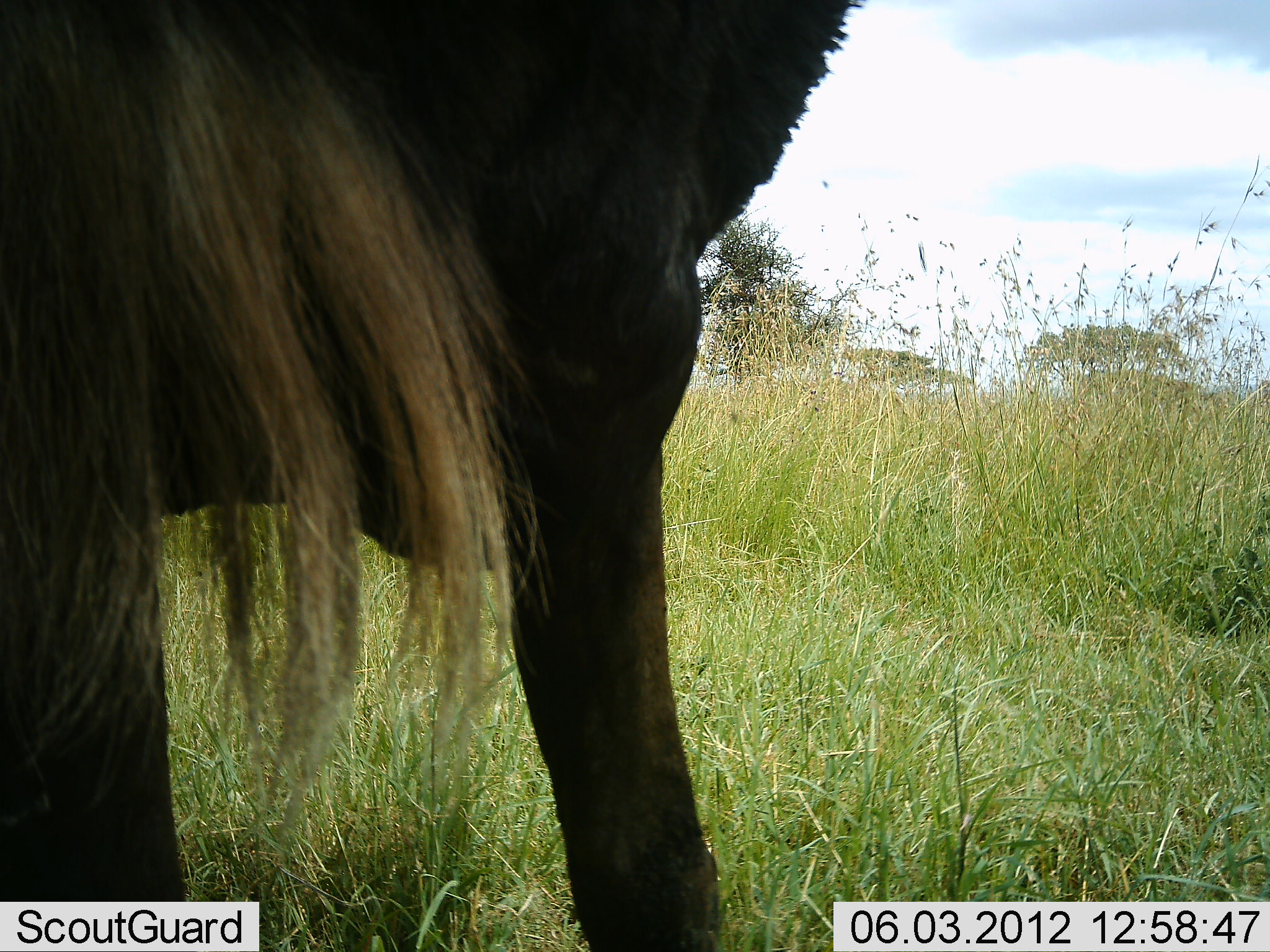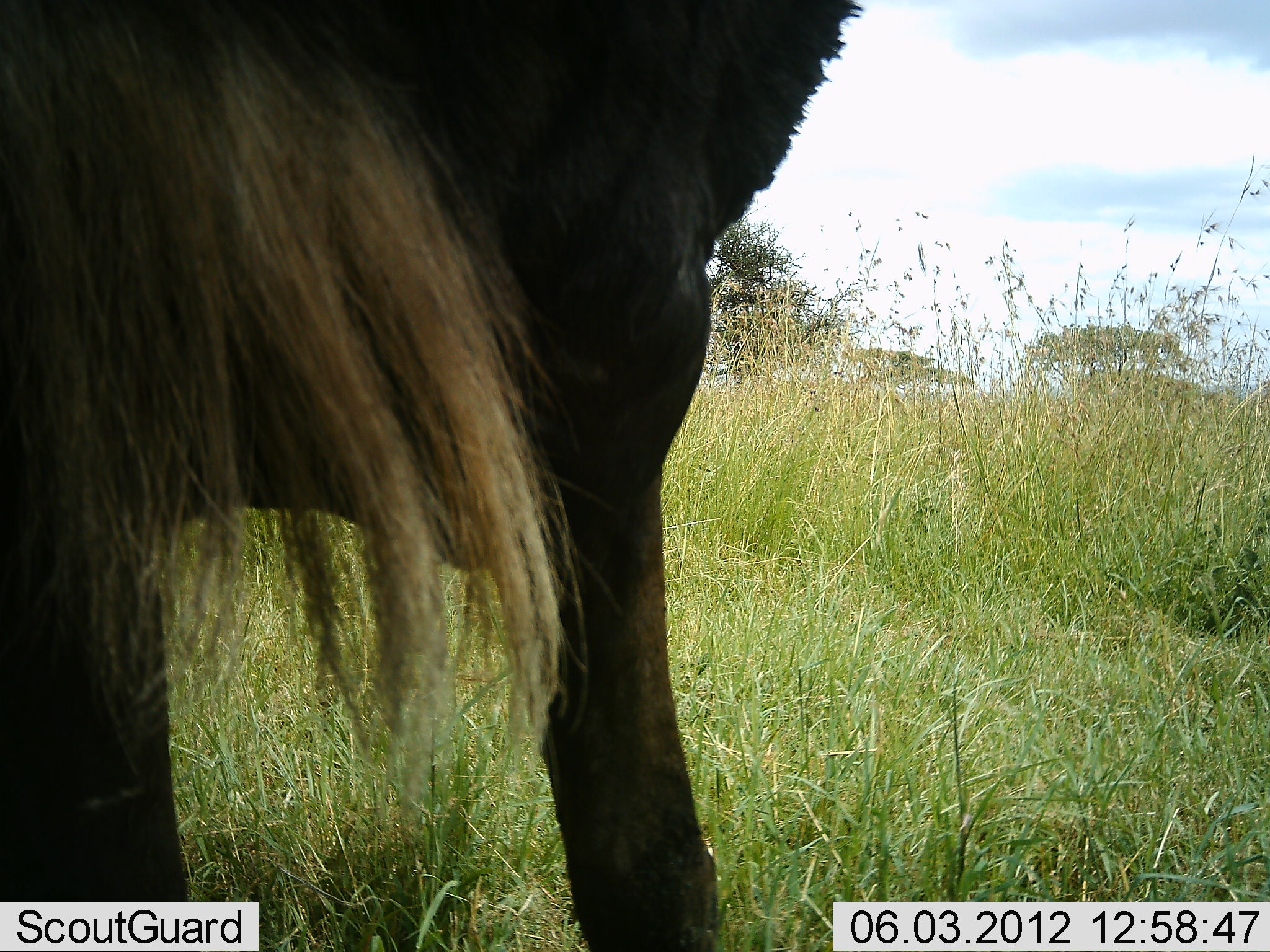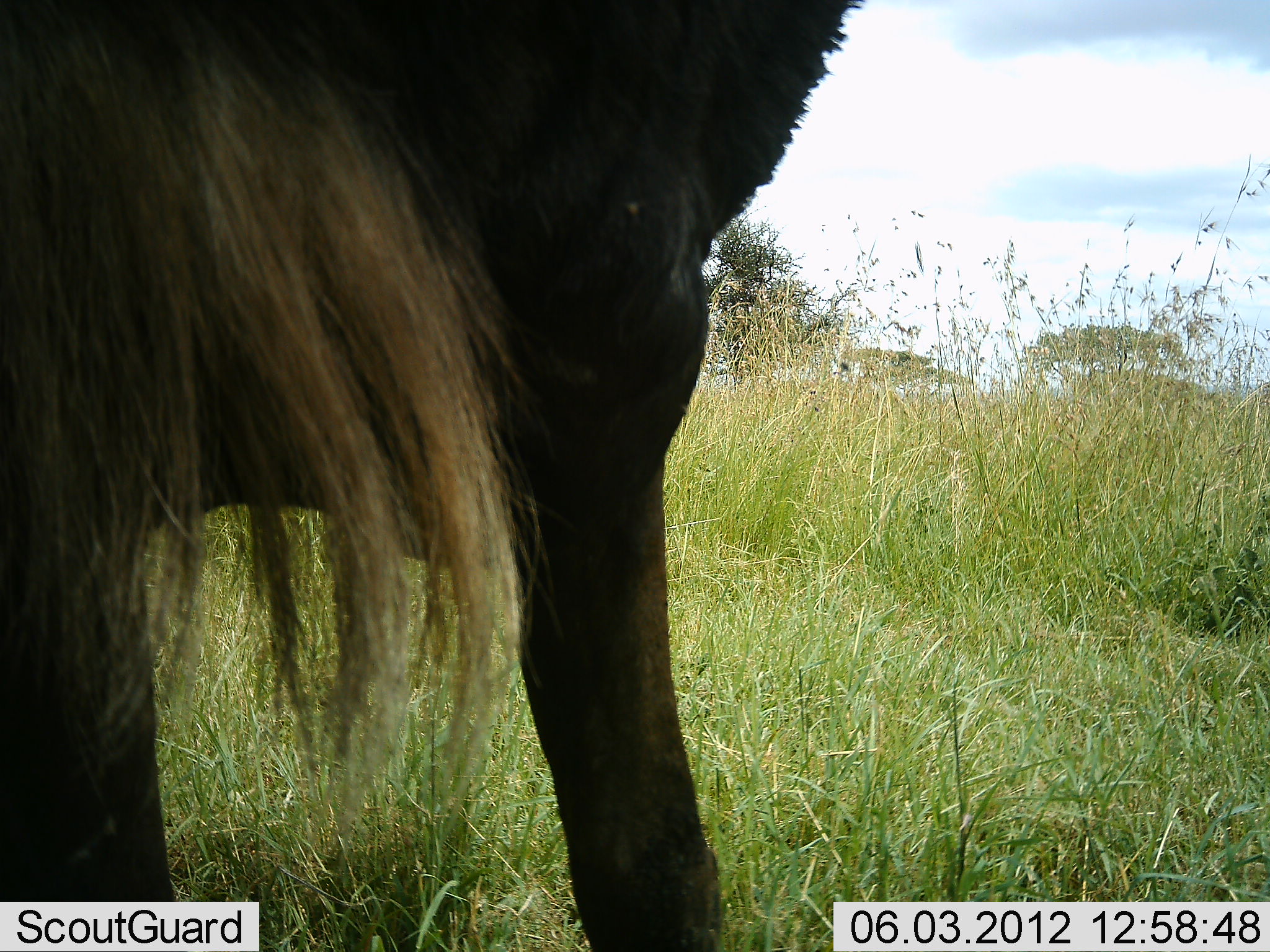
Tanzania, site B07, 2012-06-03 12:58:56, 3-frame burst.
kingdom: Animalia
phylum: Chordata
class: Mammalia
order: Artiodactyla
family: Bovidae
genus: Connochaetes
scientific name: Connochaetes taurinus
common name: blue wildebeest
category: wildebeest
Wildebeest (blue wildebeest) (Connochaetes taurinus), count 1. Behavior (volunteer vote fractions): standing 100%, resting 0%, moving 0%, interacting 0%. Young present (vote fraction): 0%. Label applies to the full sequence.